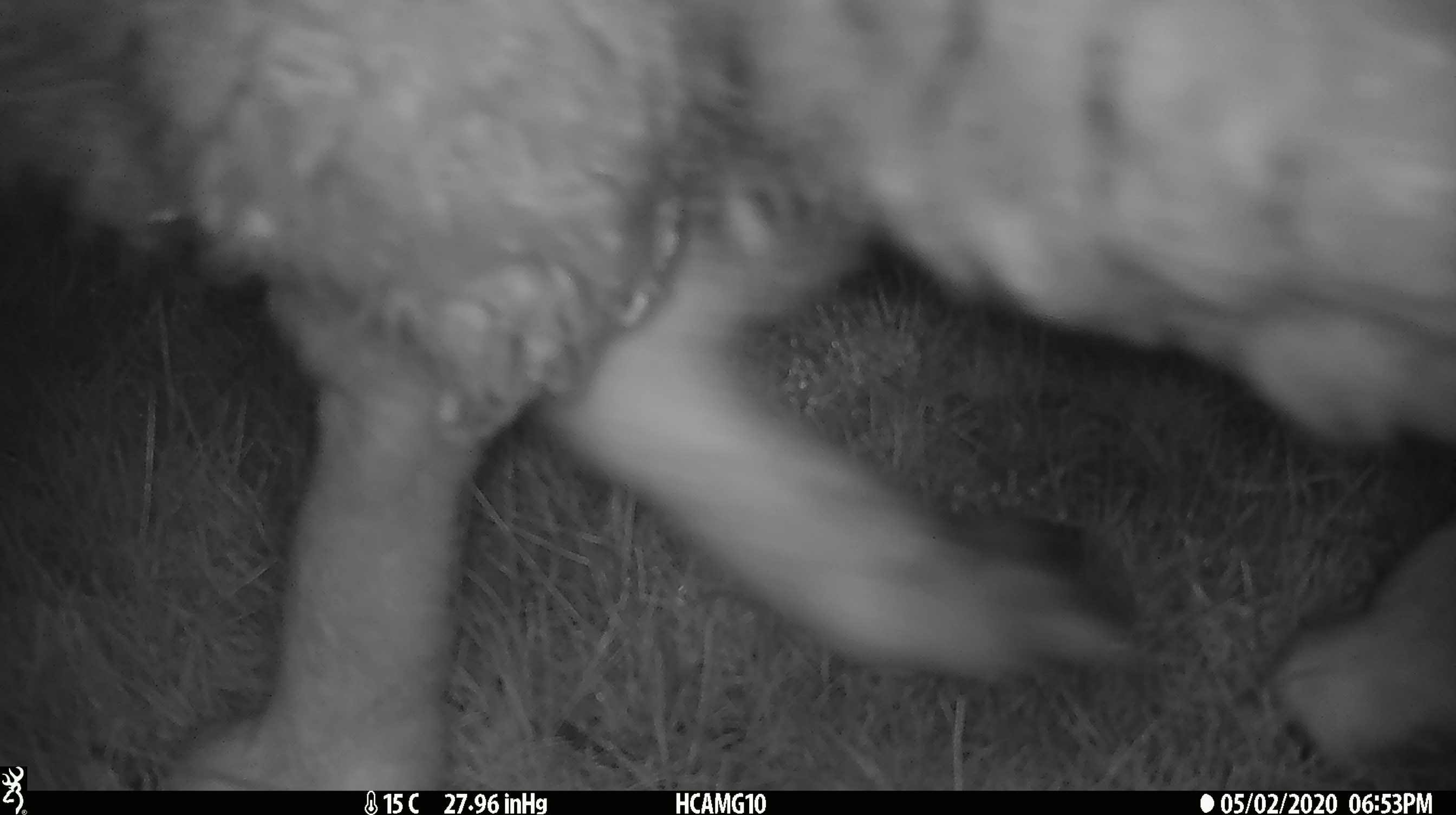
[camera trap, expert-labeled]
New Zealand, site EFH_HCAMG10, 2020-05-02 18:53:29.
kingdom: Animalia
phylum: Chordata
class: Mammalia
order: Artiodactyla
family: Bovidae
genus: Ovis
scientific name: Ovis aries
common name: domestic sheep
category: sheep